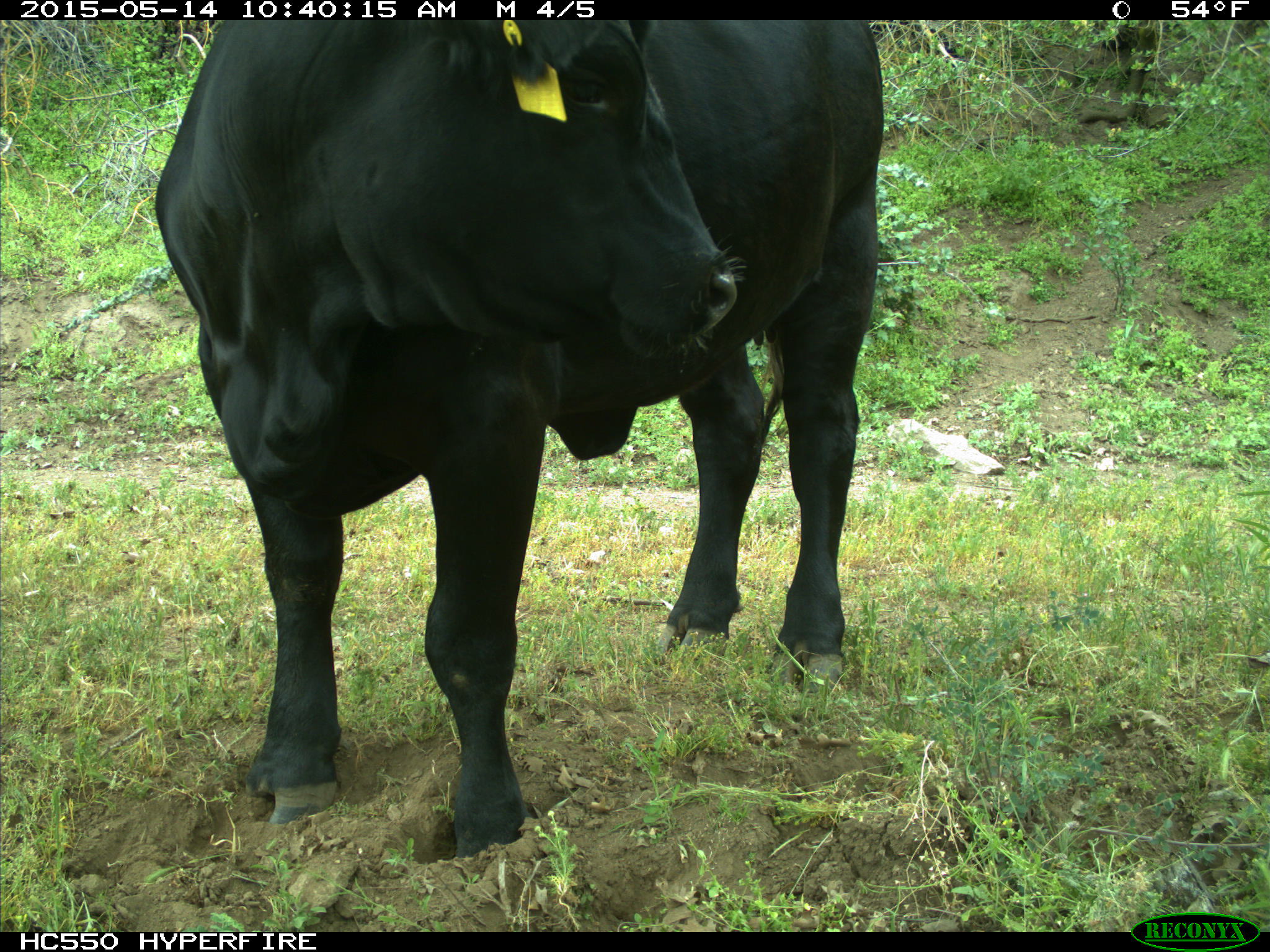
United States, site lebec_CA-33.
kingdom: Animalia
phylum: Chordata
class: Mammalia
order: Artiodactyla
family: Bovidae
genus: Bos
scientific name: Bos taurus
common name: domestic cow